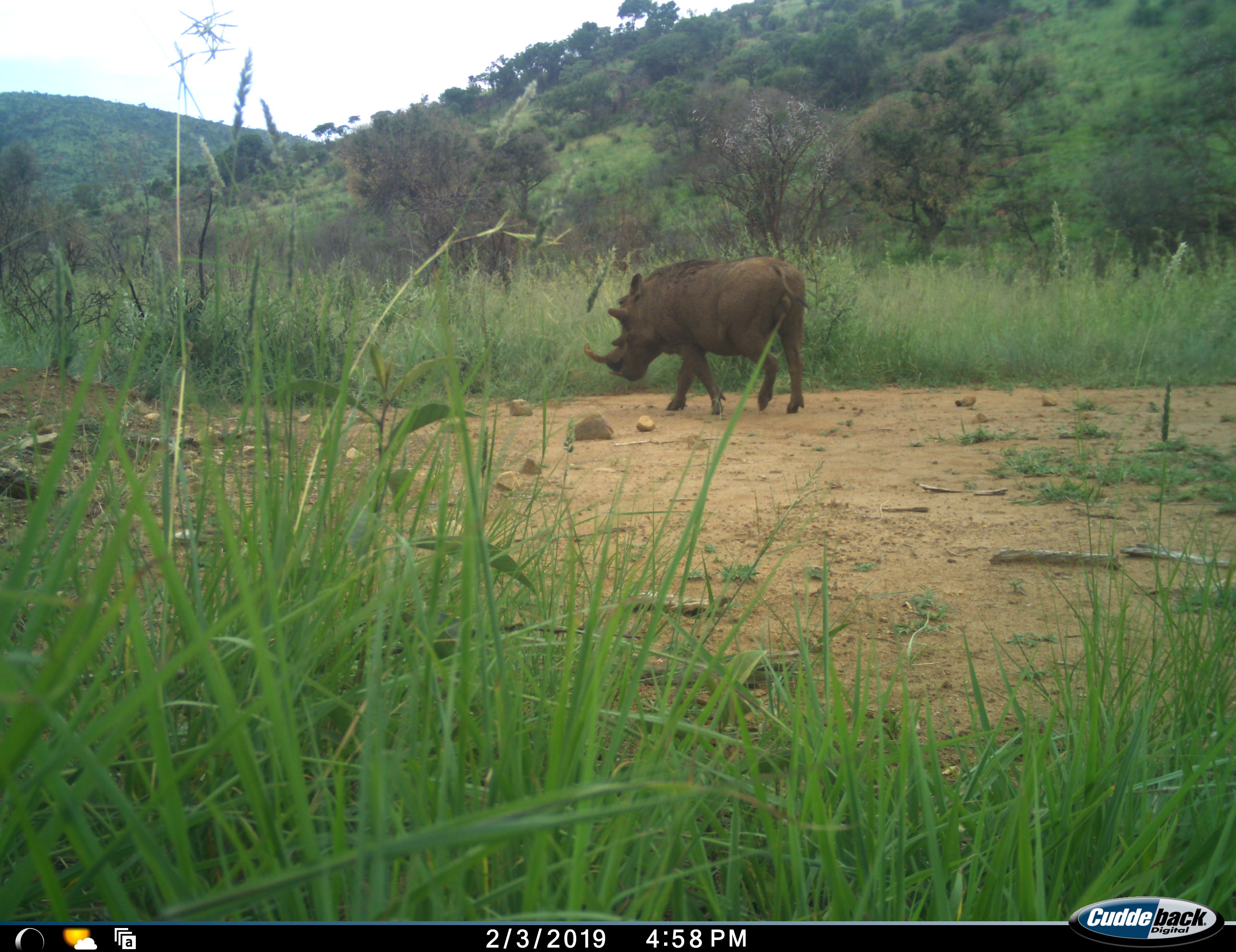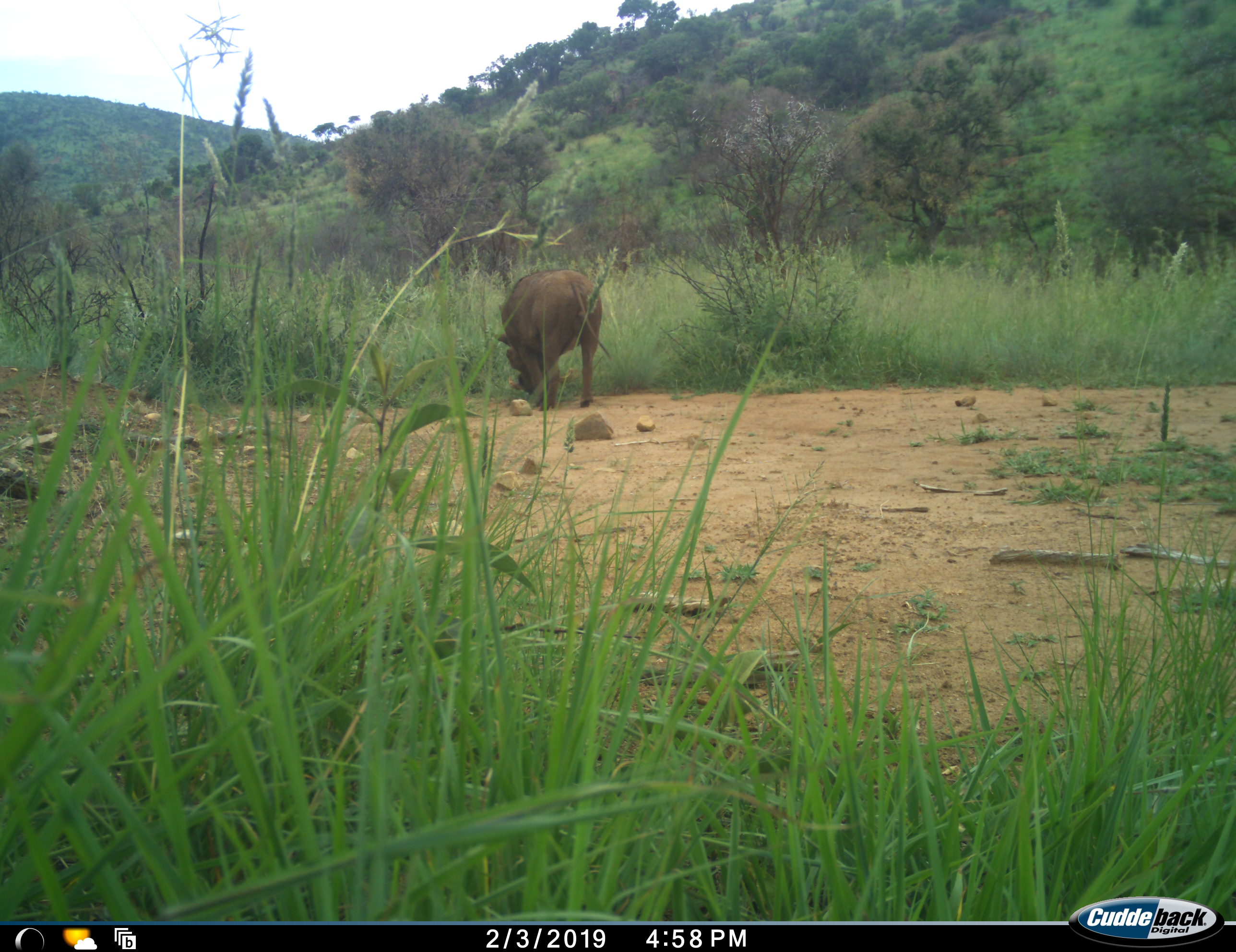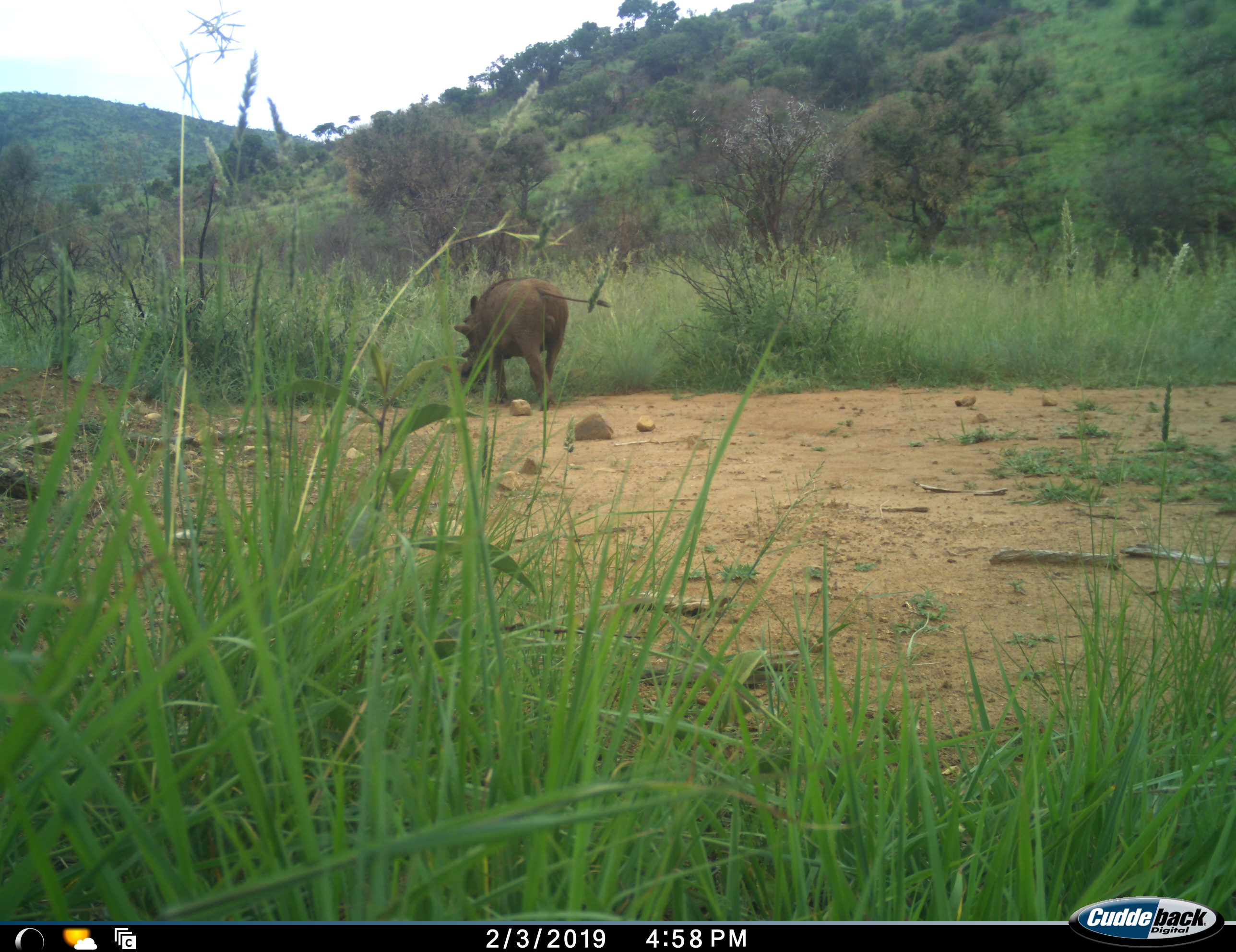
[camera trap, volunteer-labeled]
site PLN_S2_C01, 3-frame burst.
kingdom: Animalia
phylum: Chordata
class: Mammalia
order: Artiodactyla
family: Suidae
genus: Phacochoerus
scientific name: Phacochoerus africanus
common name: warthog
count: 1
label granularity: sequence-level